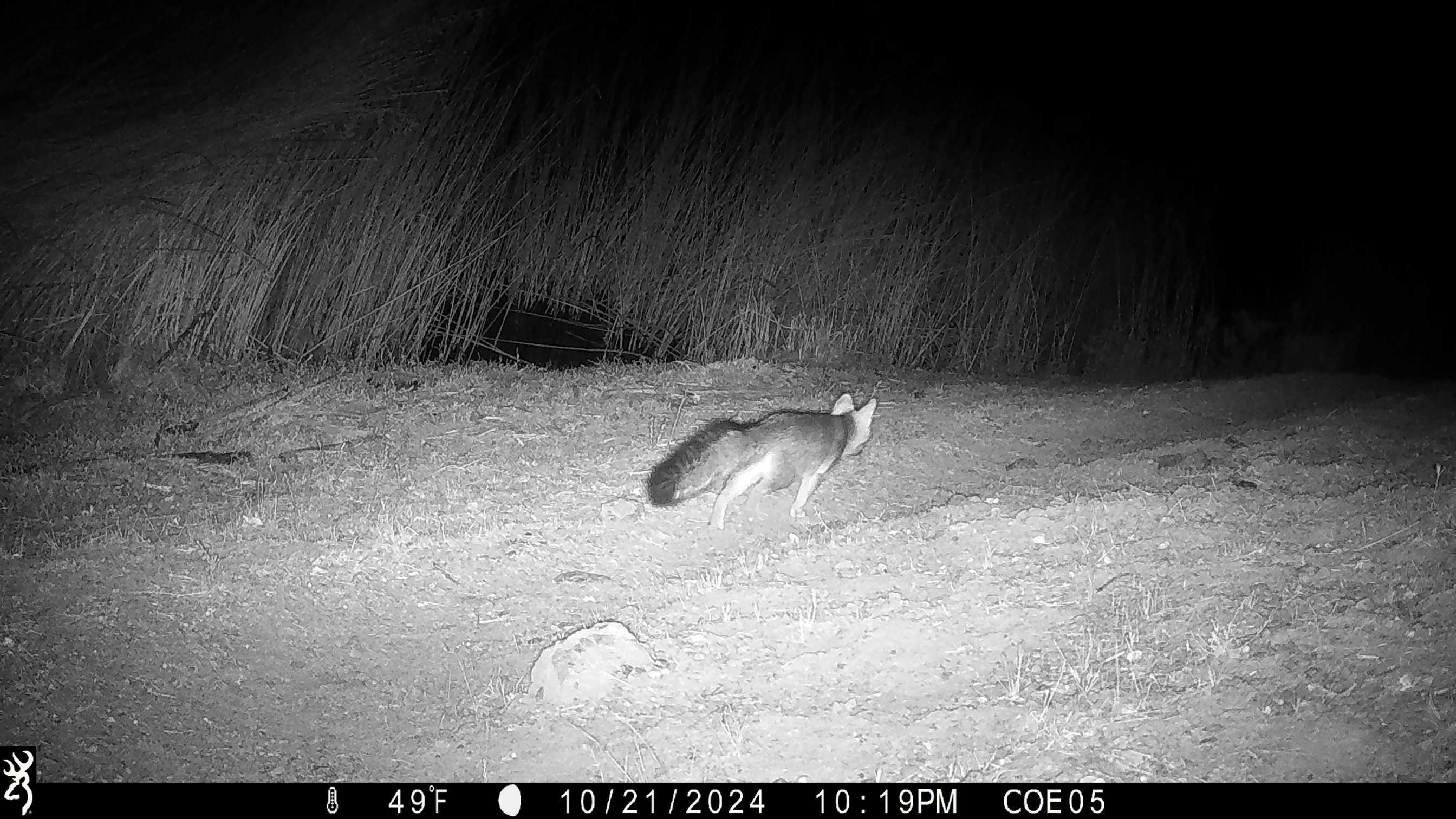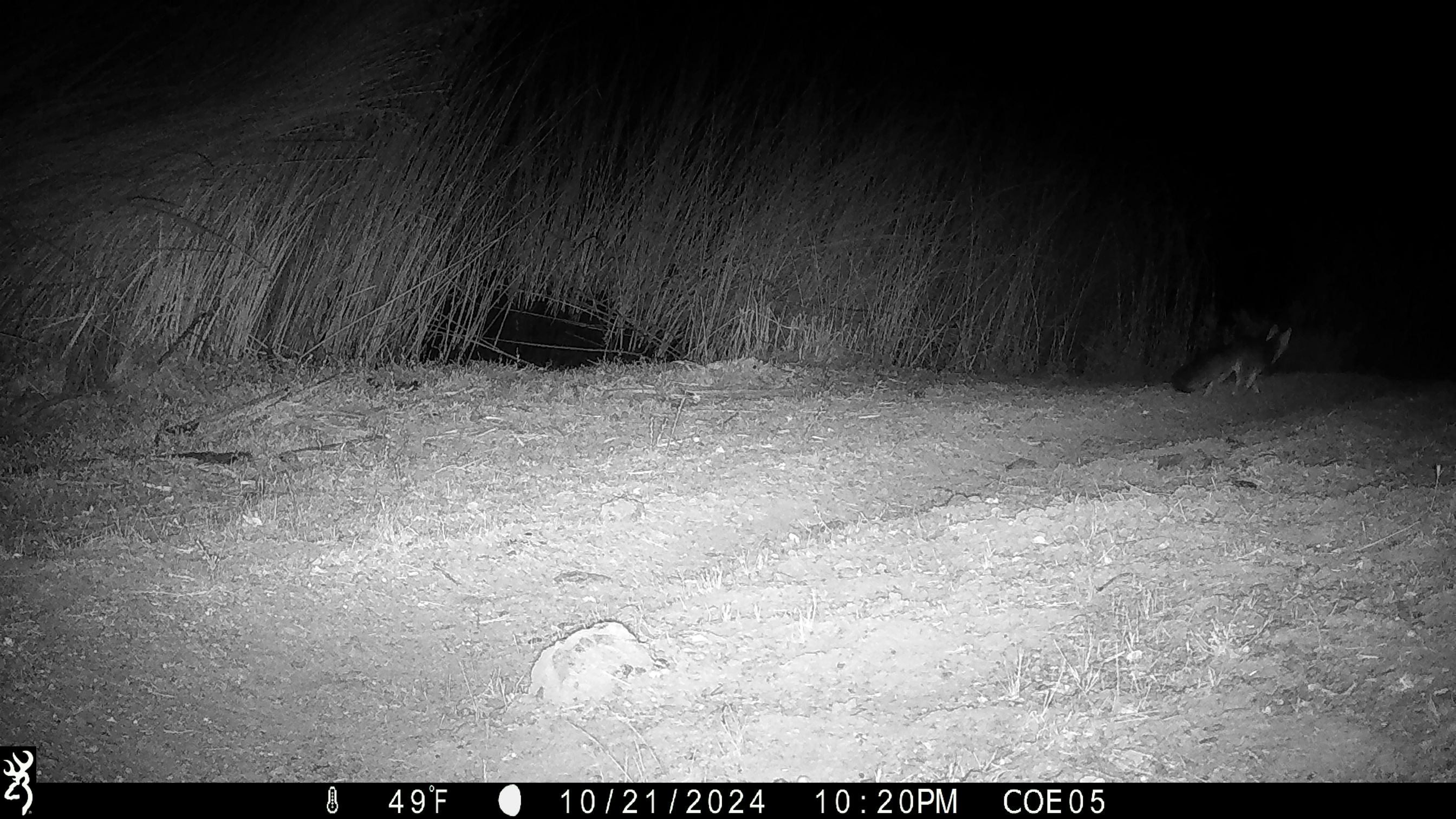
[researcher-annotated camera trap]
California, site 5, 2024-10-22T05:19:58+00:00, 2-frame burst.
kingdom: Animalia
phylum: Chordata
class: Mammalia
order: Carnivora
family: Canidae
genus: Urocyon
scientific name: Urocyon cinereoargenteus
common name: gray fox